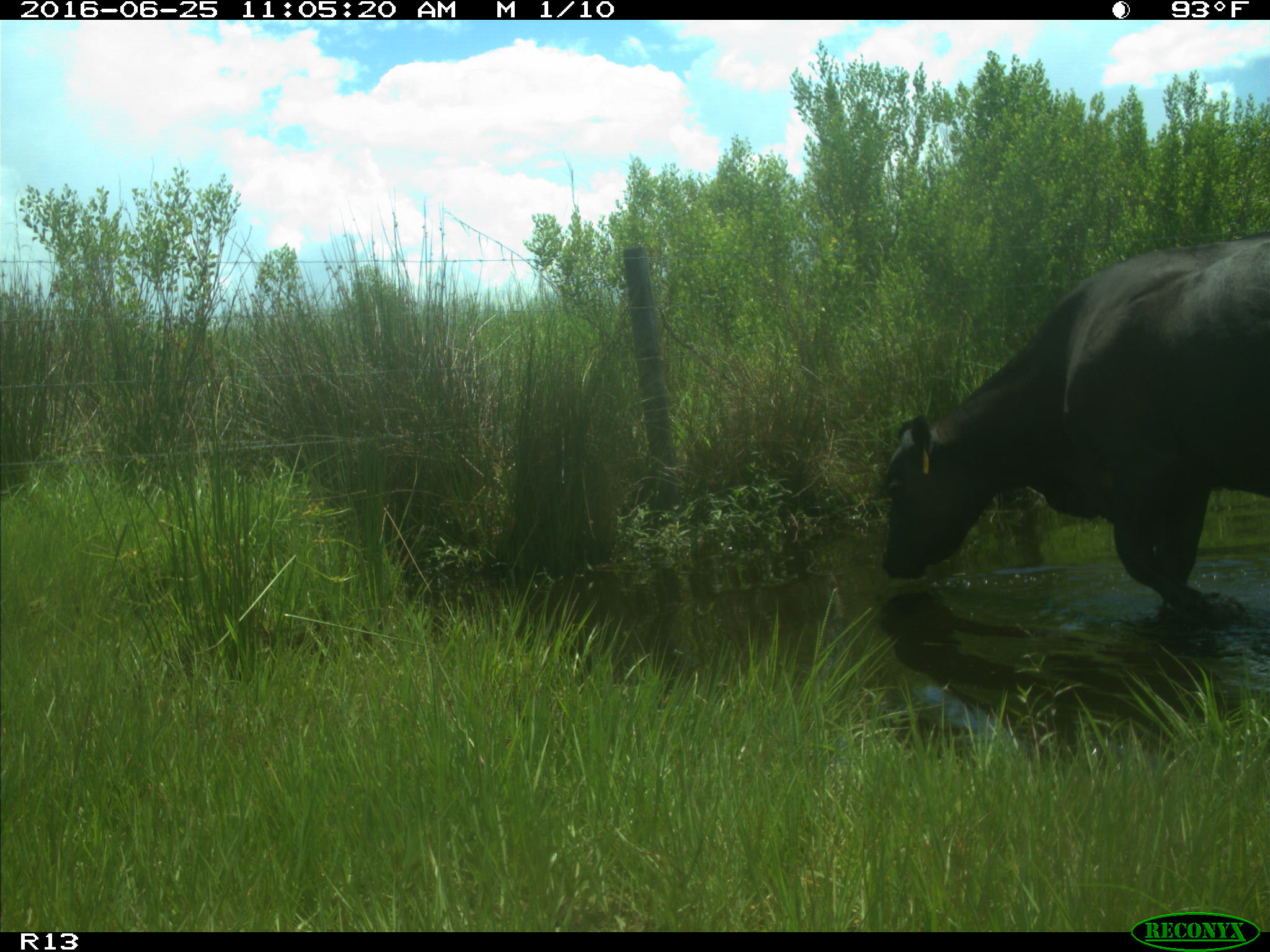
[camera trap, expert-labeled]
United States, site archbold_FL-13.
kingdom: Animalia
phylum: Chordata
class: Mammalia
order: Artiodactyla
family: Bovidae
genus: Bos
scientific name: Bos taurus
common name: domestic cow